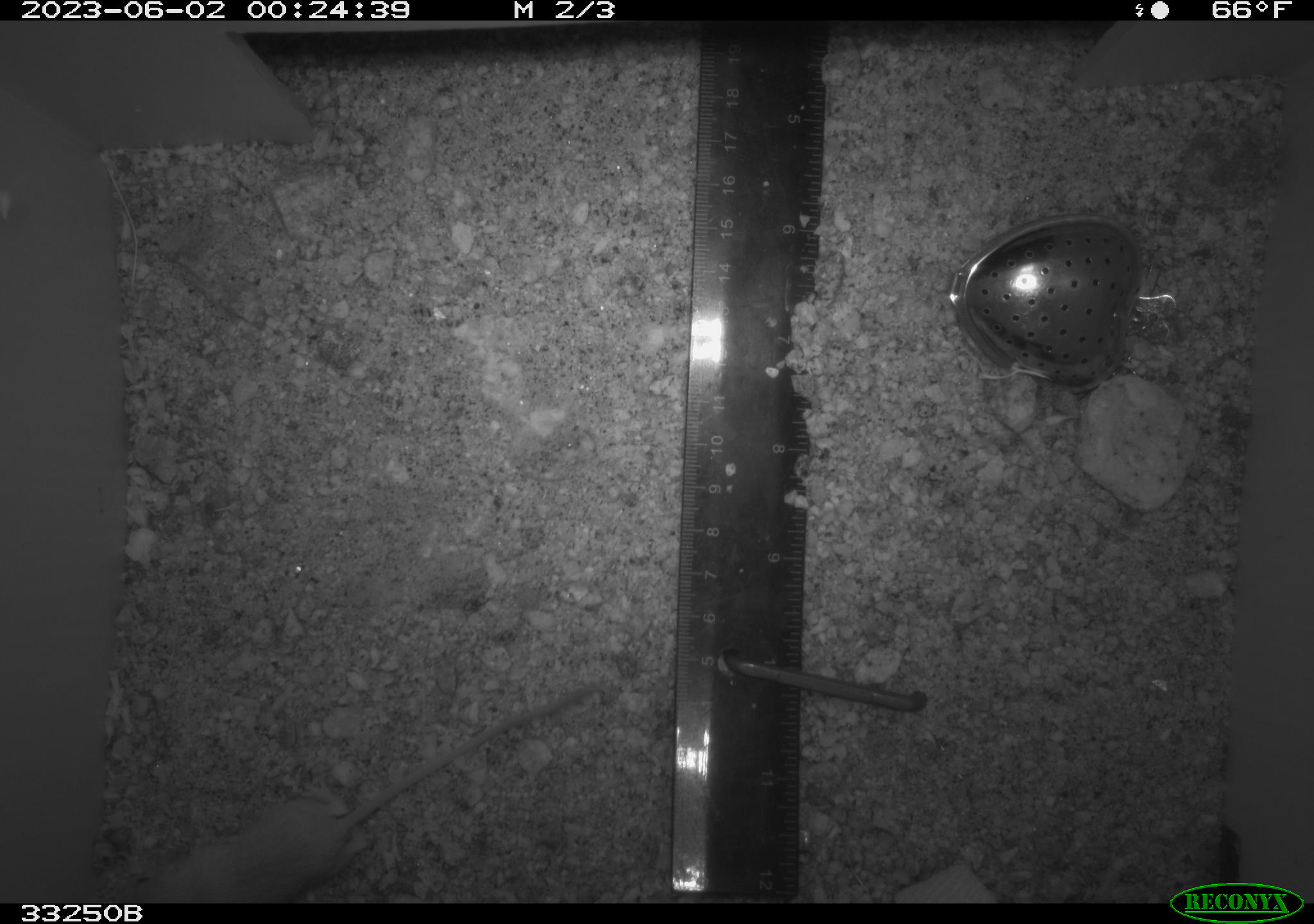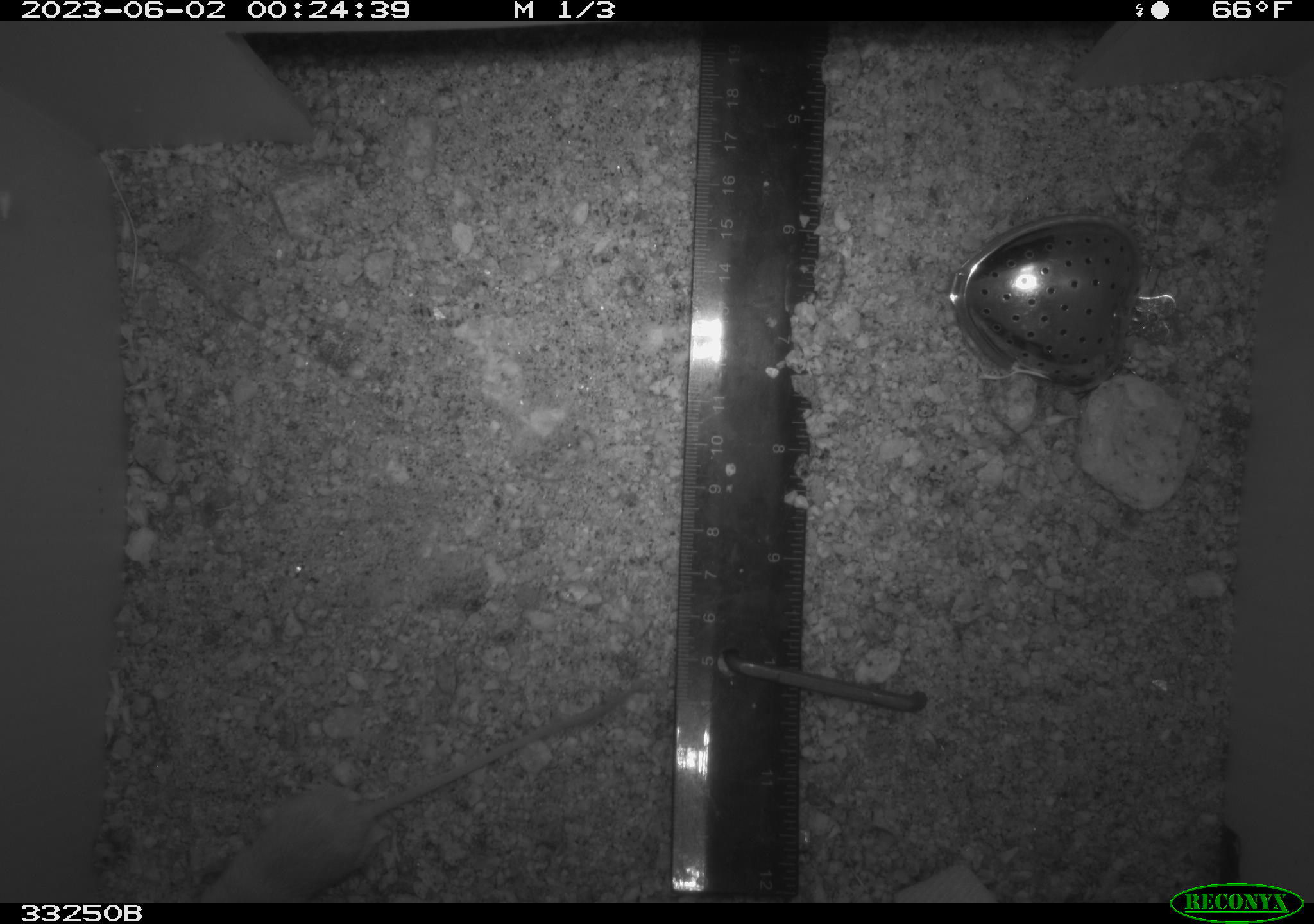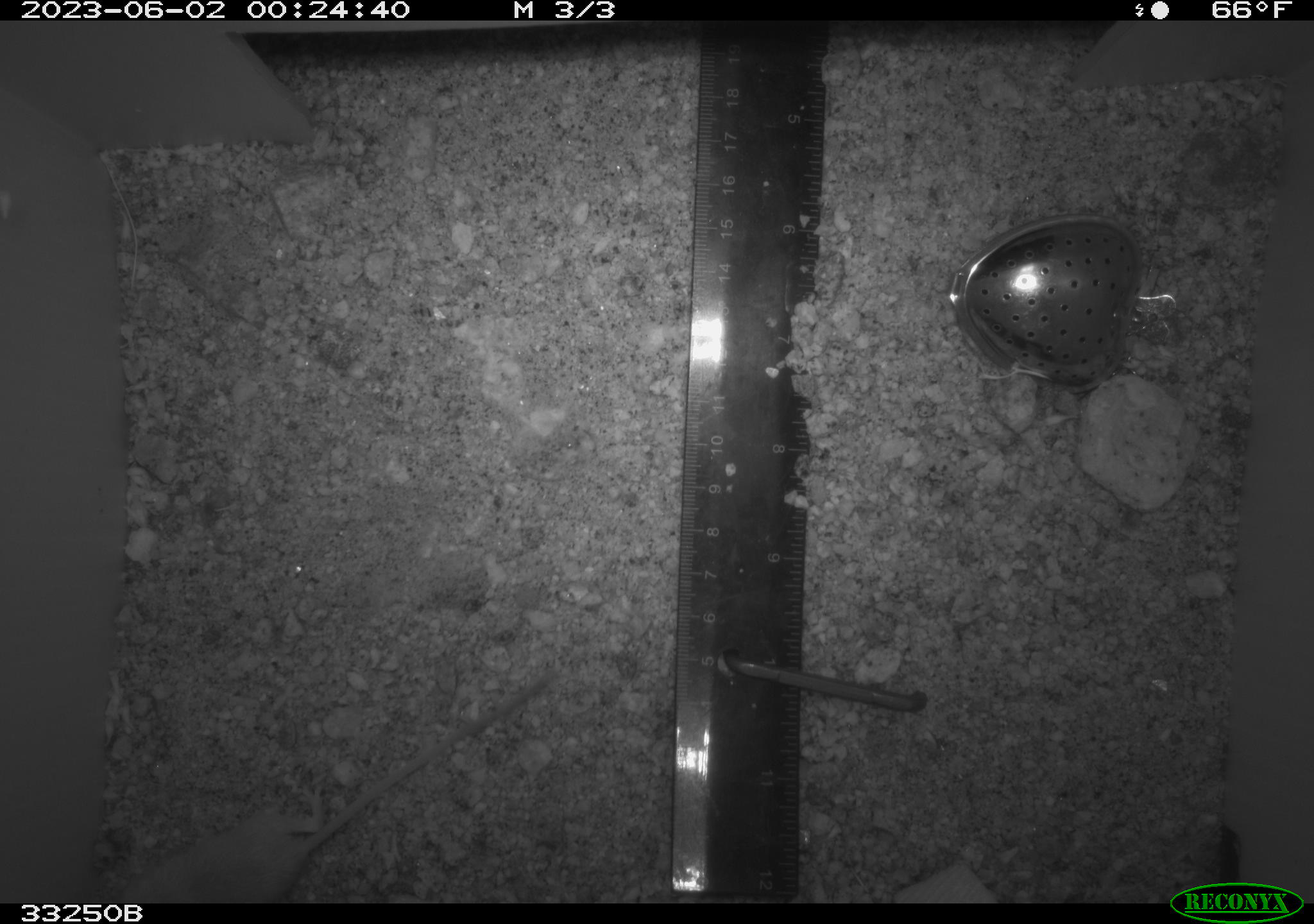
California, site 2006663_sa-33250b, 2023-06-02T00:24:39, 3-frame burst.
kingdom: Animalia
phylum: Chordata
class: Mammalia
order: Rodentia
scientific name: Rodentia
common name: rodent